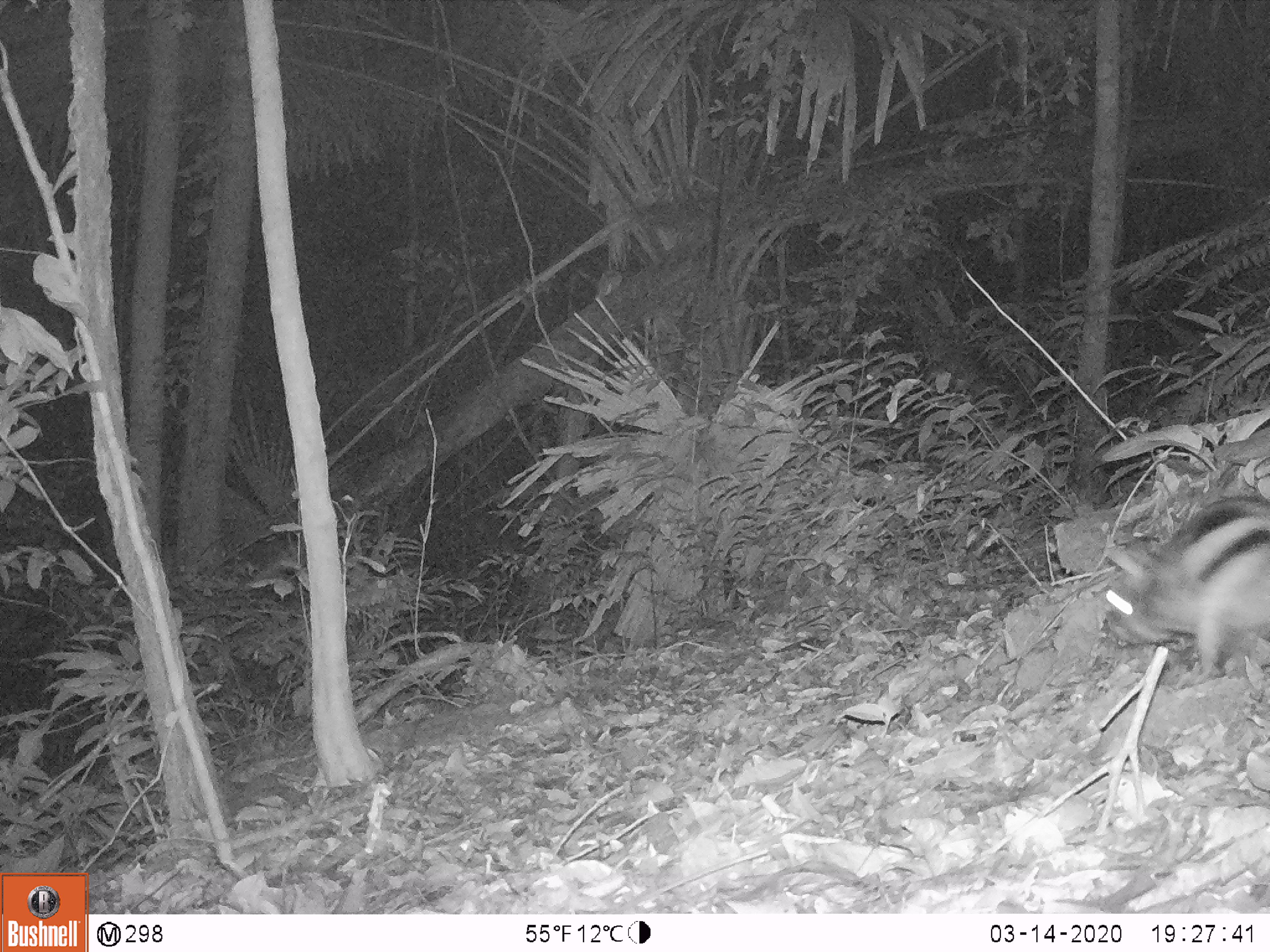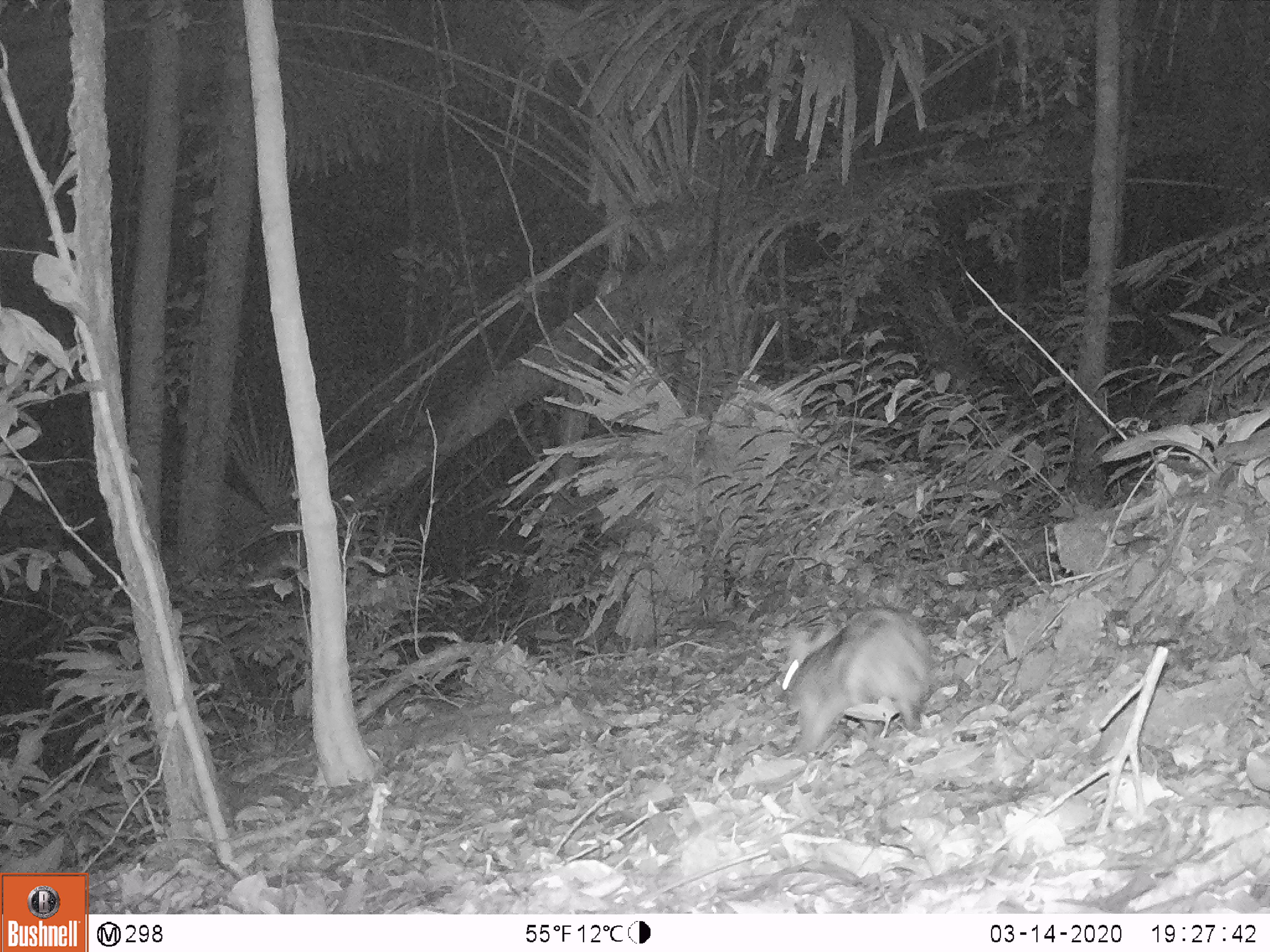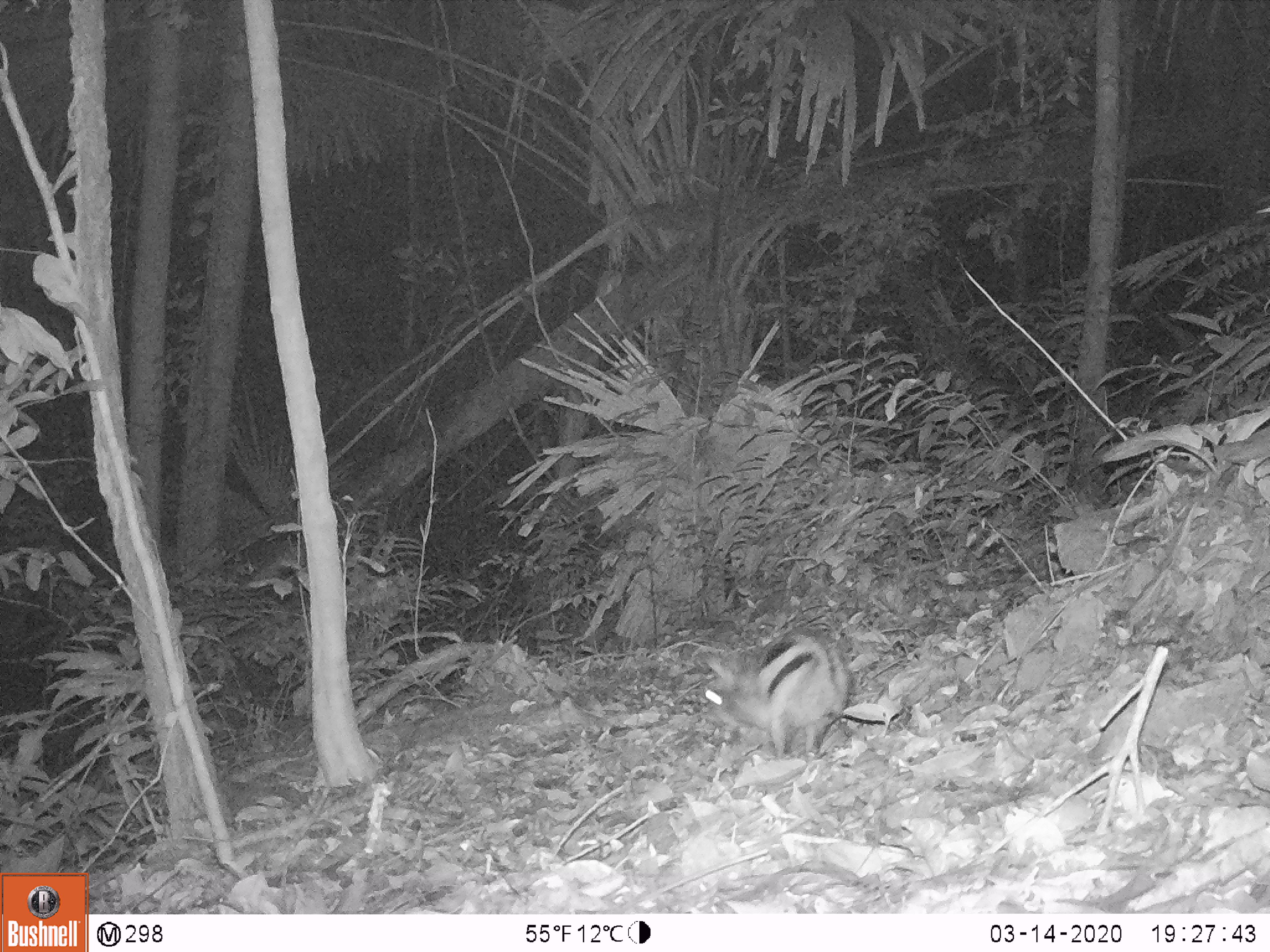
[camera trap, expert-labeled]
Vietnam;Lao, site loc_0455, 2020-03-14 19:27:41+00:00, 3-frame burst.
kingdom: Animalia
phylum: Chordata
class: Mammalia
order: Lagomorpha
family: Leporidae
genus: Nesolagus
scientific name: Nesolagus timminsi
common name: annamite striped rabbit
Annamite striped rabbit (Nesolagus timminsi). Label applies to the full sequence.